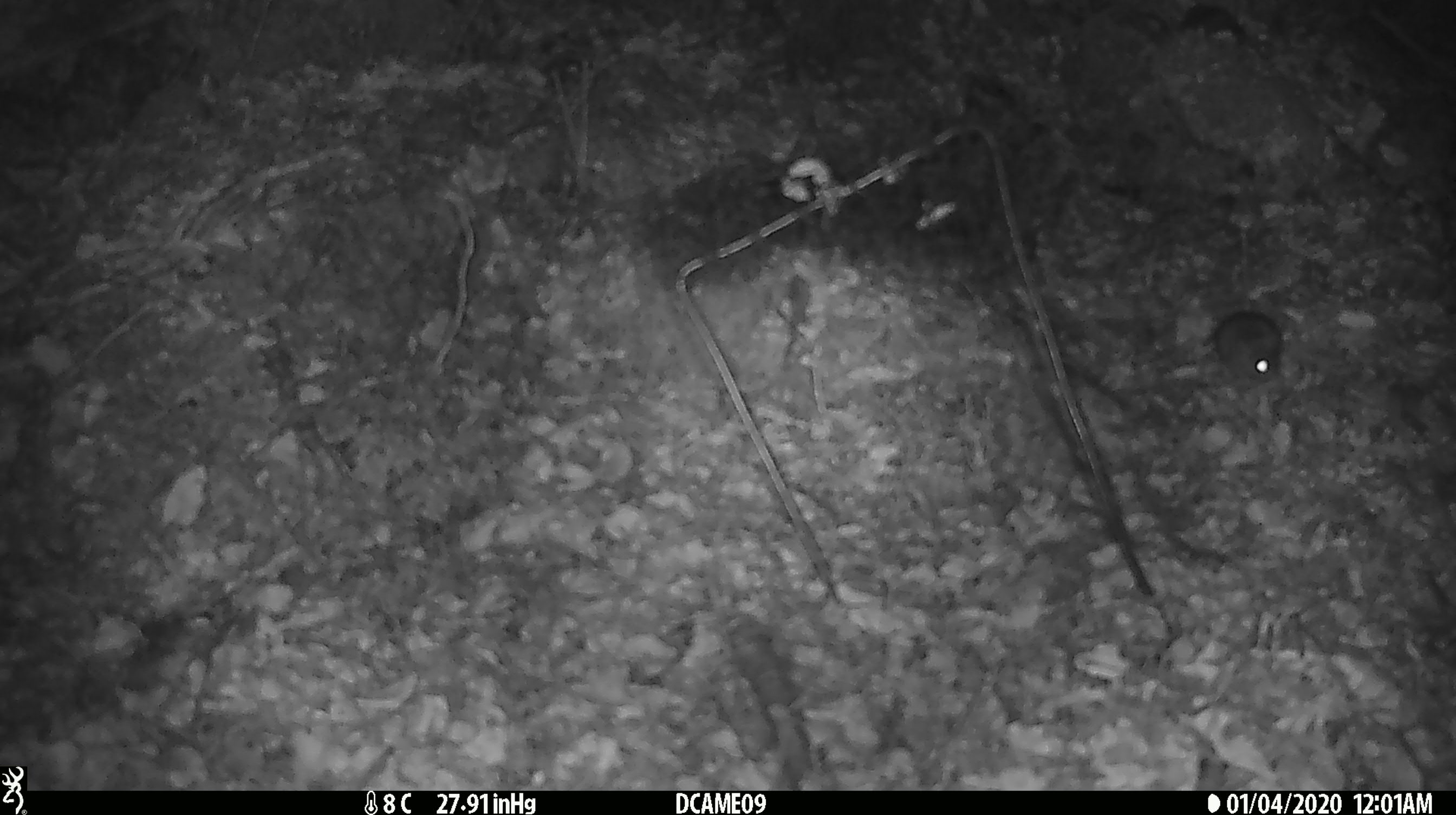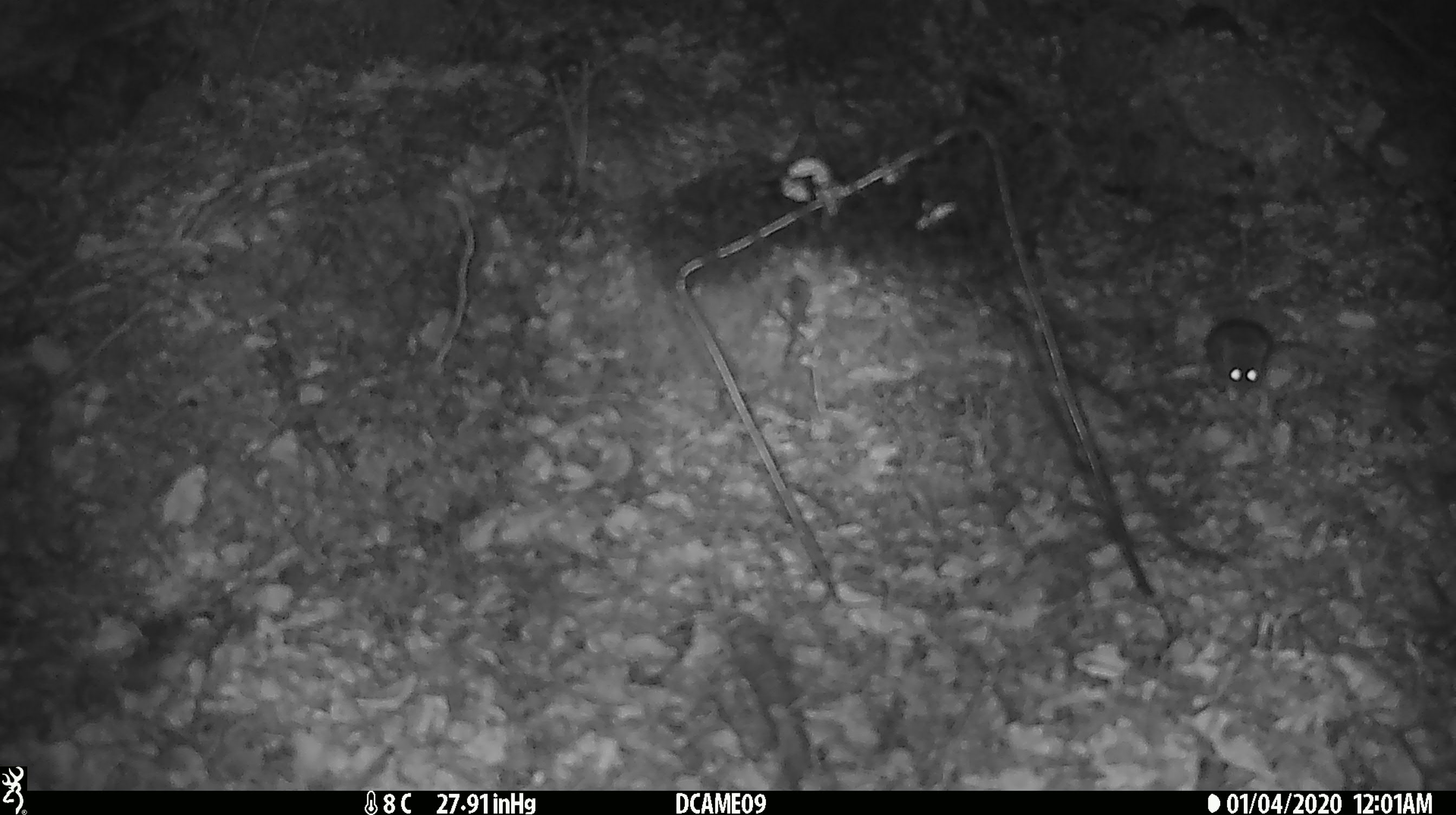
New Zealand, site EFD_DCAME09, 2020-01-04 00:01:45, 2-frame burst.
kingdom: Animalia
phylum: Chordata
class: Mammalia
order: Rodentia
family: Muridae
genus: Mus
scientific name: Mus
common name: mouse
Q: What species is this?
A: Mouse (Mus).